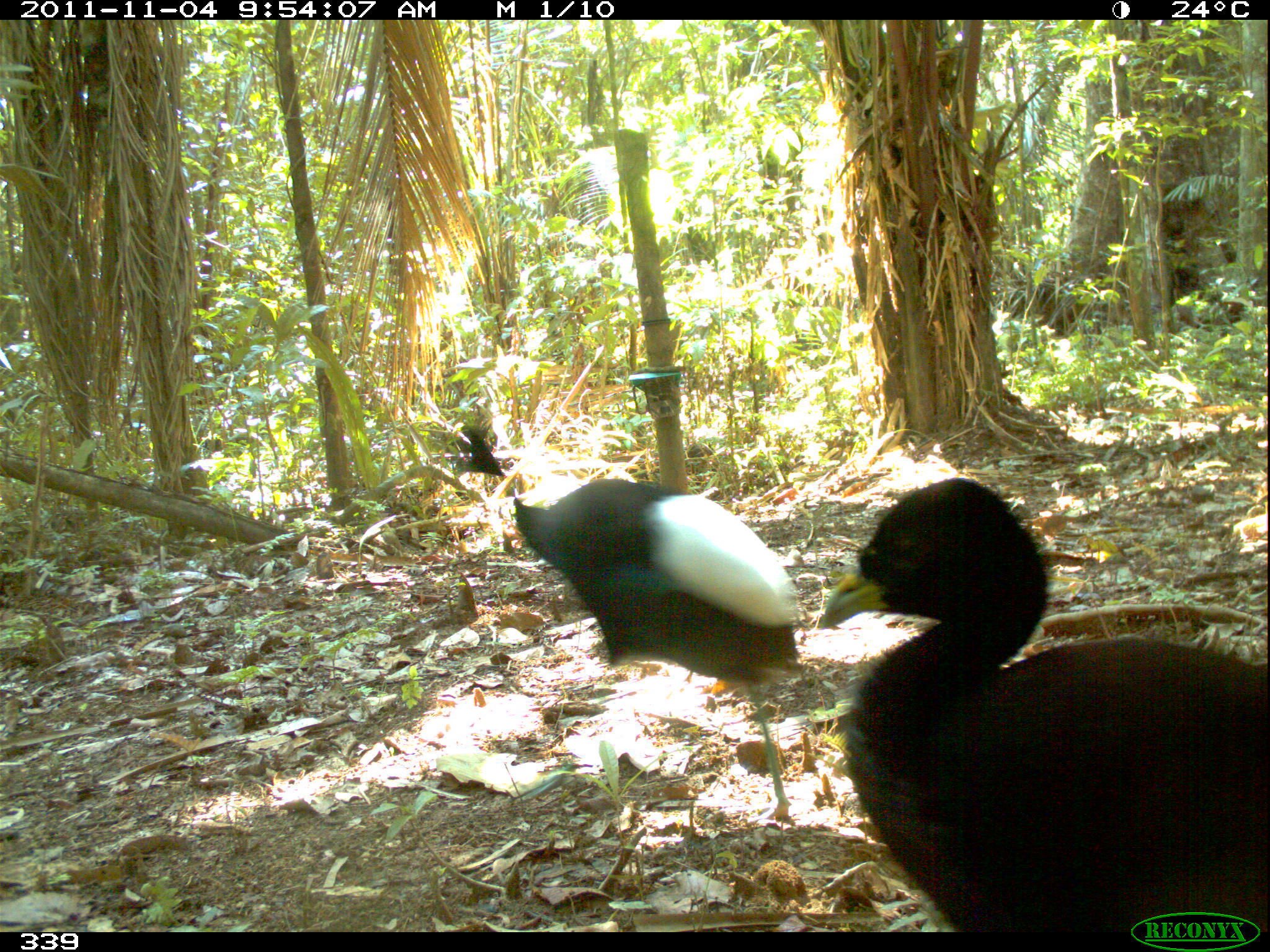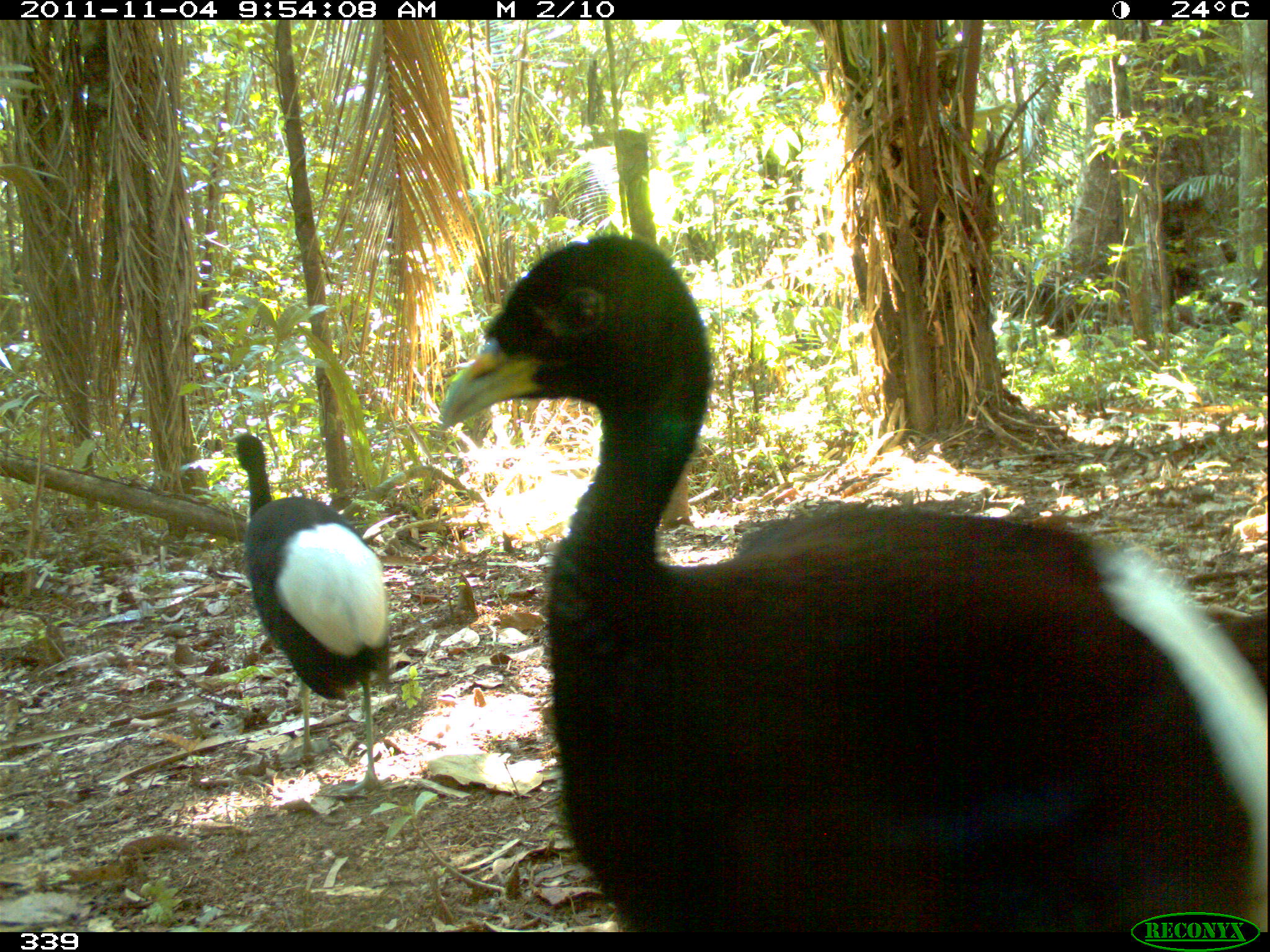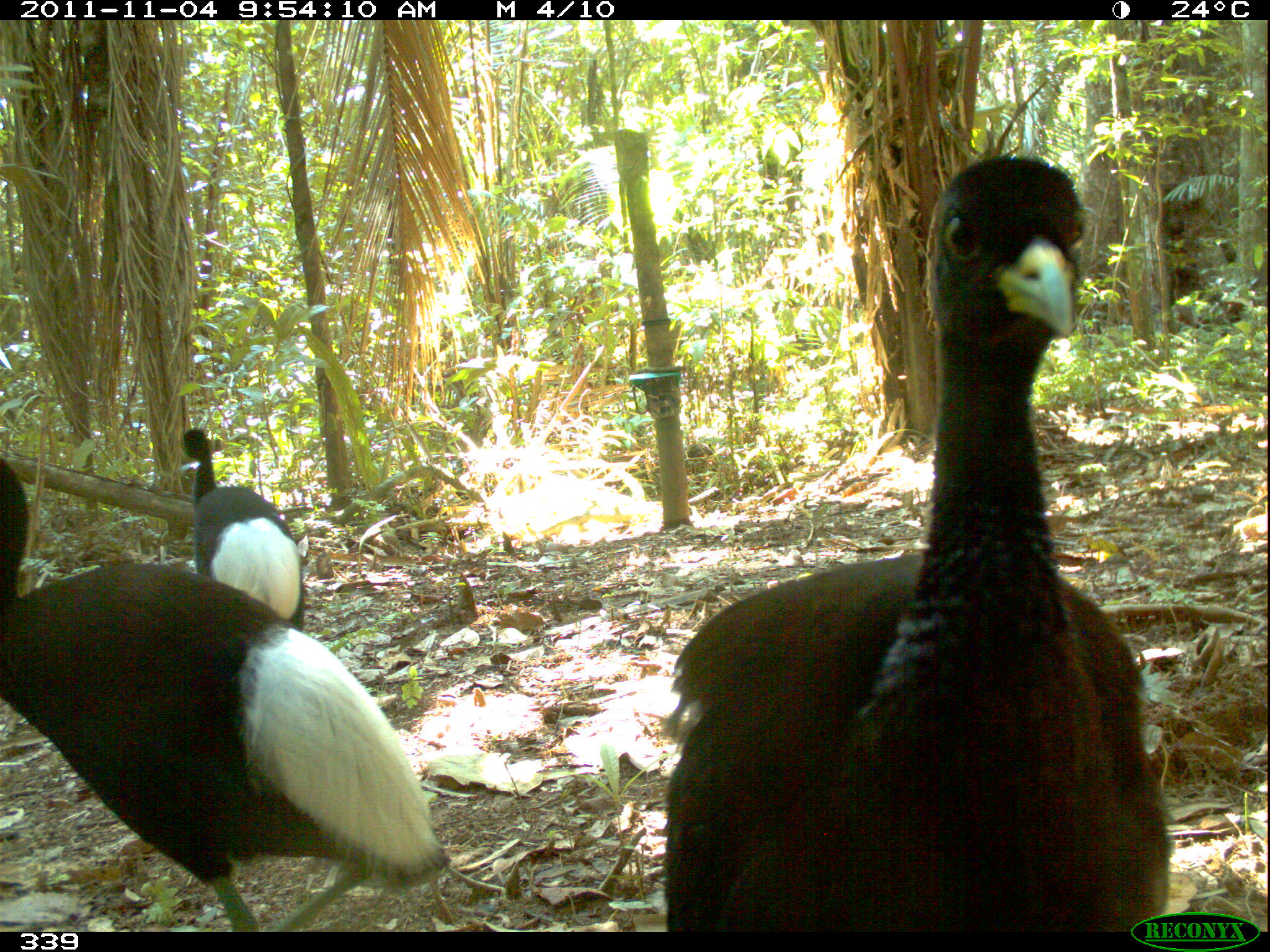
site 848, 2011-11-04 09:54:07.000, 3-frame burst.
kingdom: Animalia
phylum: Chordata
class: Aves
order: Gruiformes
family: Psophiidae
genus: Psophia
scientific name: Psophia leucoptera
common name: pale-winged trumpeter